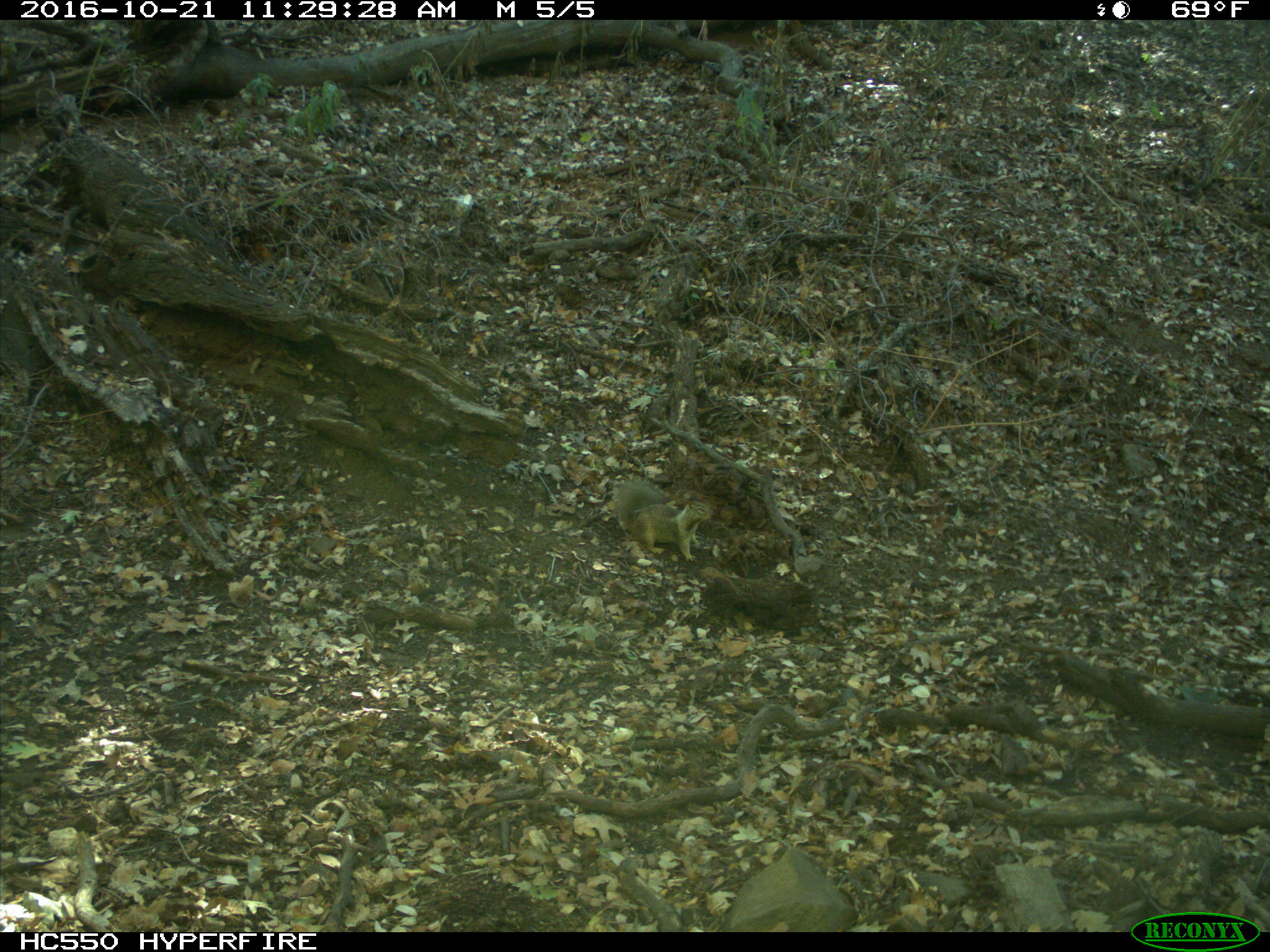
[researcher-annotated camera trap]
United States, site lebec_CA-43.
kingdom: Animalia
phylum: Chordata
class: Mammalia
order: Rodentia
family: Sciuridae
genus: Otospermophilus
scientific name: Otospermophilus beecheyi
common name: california ground squirrel